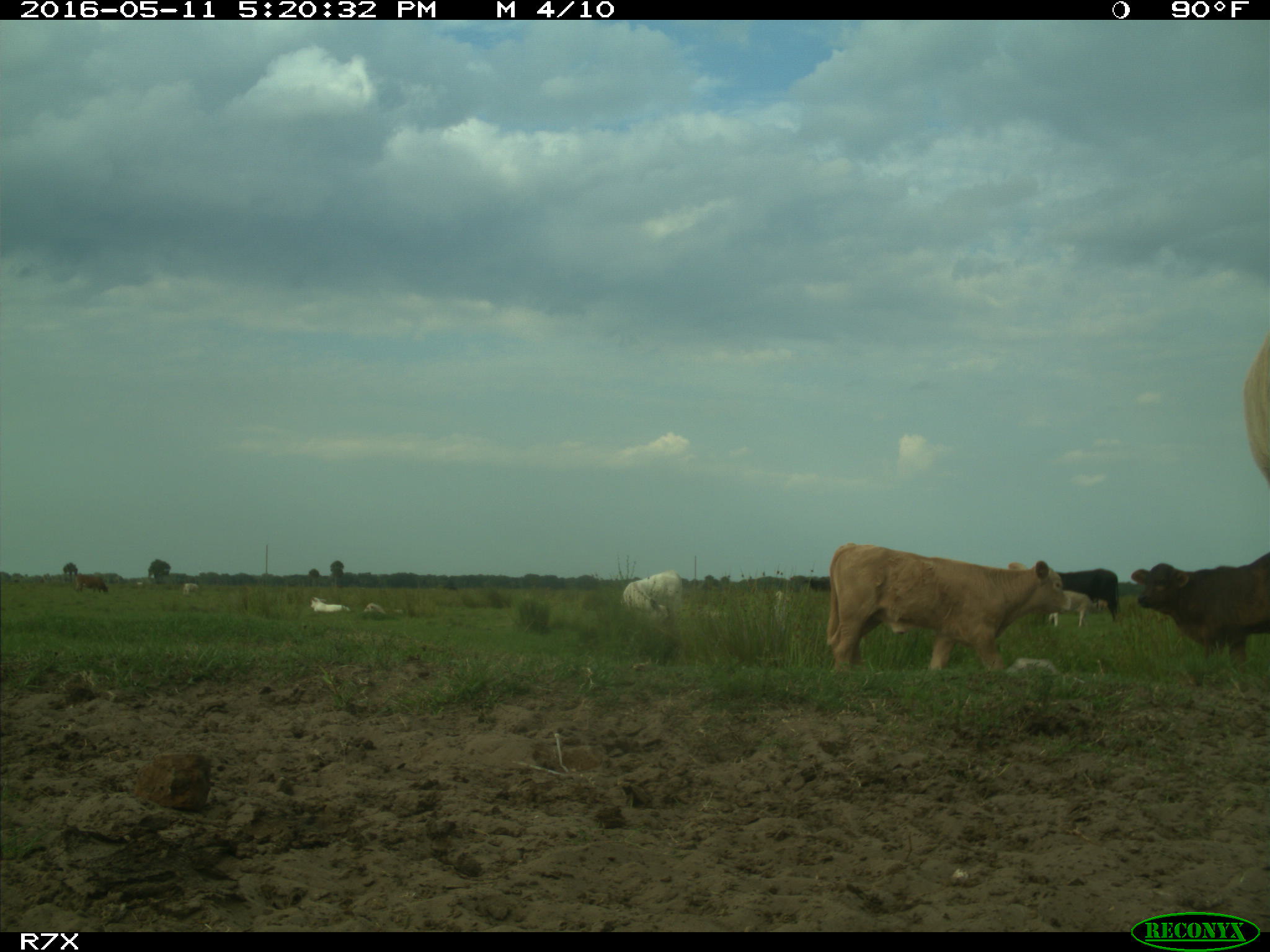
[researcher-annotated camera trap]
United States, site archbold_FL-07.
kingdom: Animalia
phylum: Chordata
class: Mammalia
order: Artiodactyla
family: Bovidae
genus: Bos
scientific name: Bos taurus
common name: domestic cow